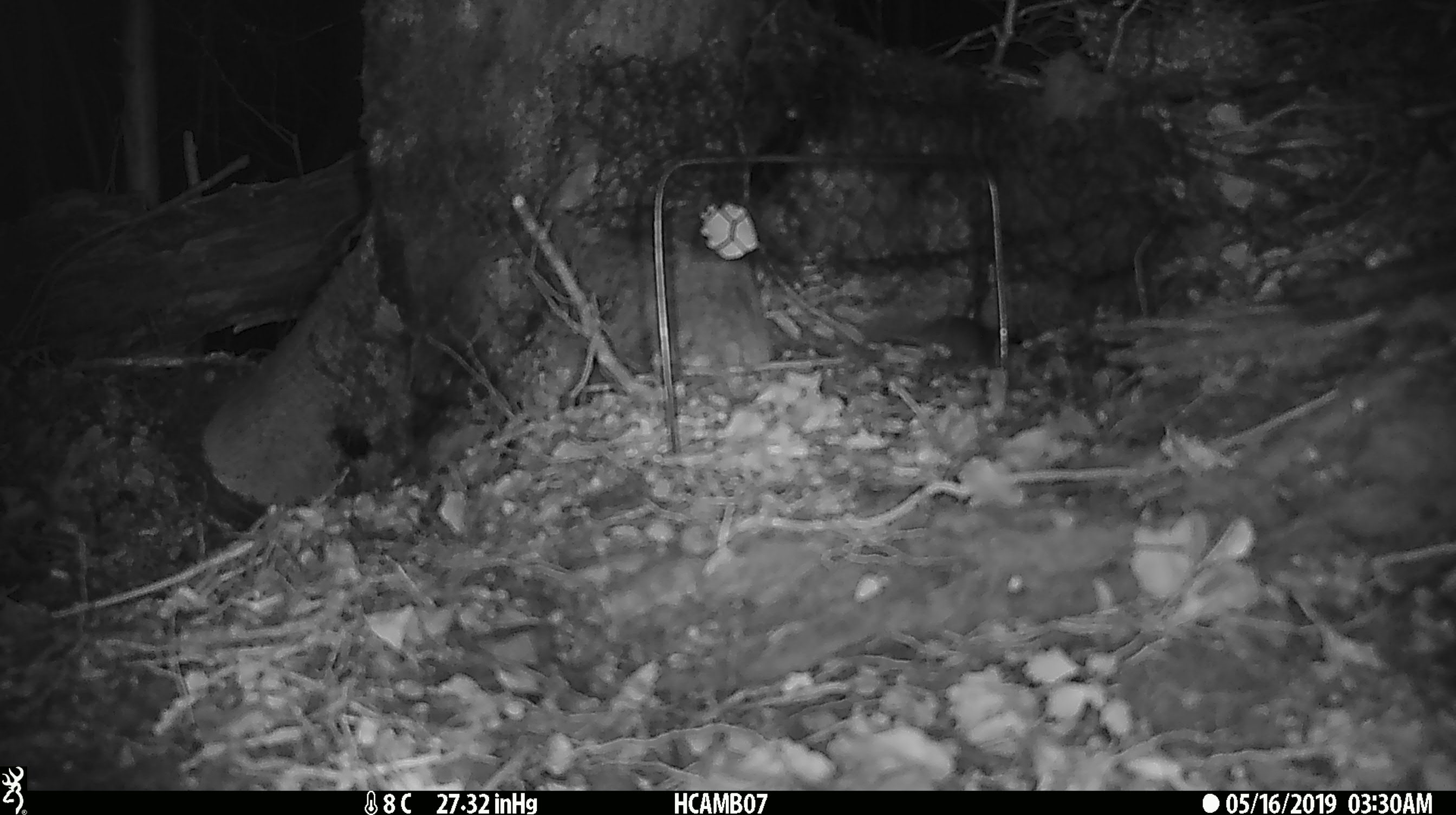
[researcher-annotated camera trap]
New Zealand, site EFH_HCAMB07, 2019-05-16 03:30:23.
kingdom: Animalia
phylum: Chordata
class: Mammalia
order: Rodentia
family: Muridae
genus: Mus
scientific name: Mus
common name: mouse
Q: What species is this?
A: Mouse (Mus).